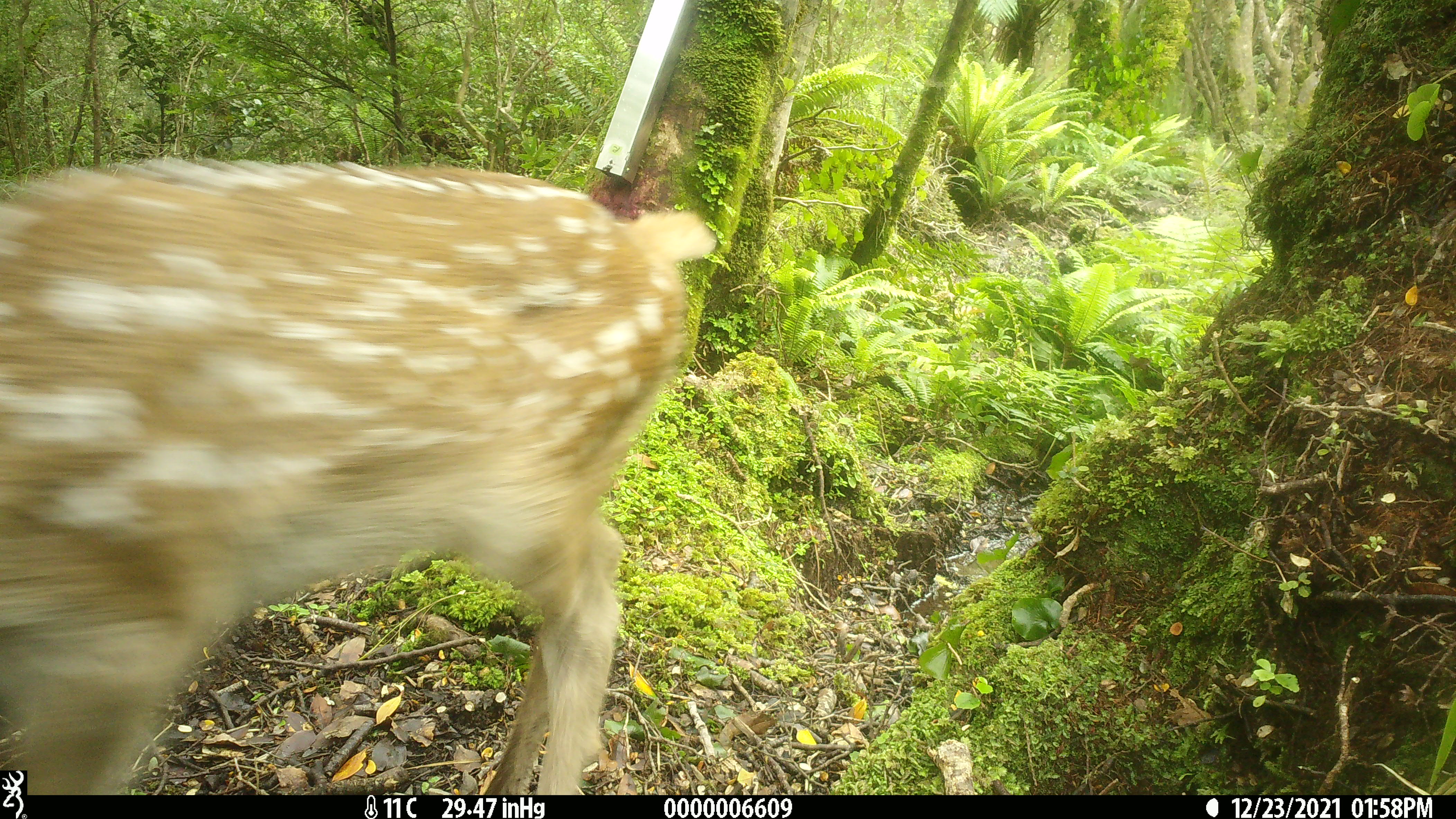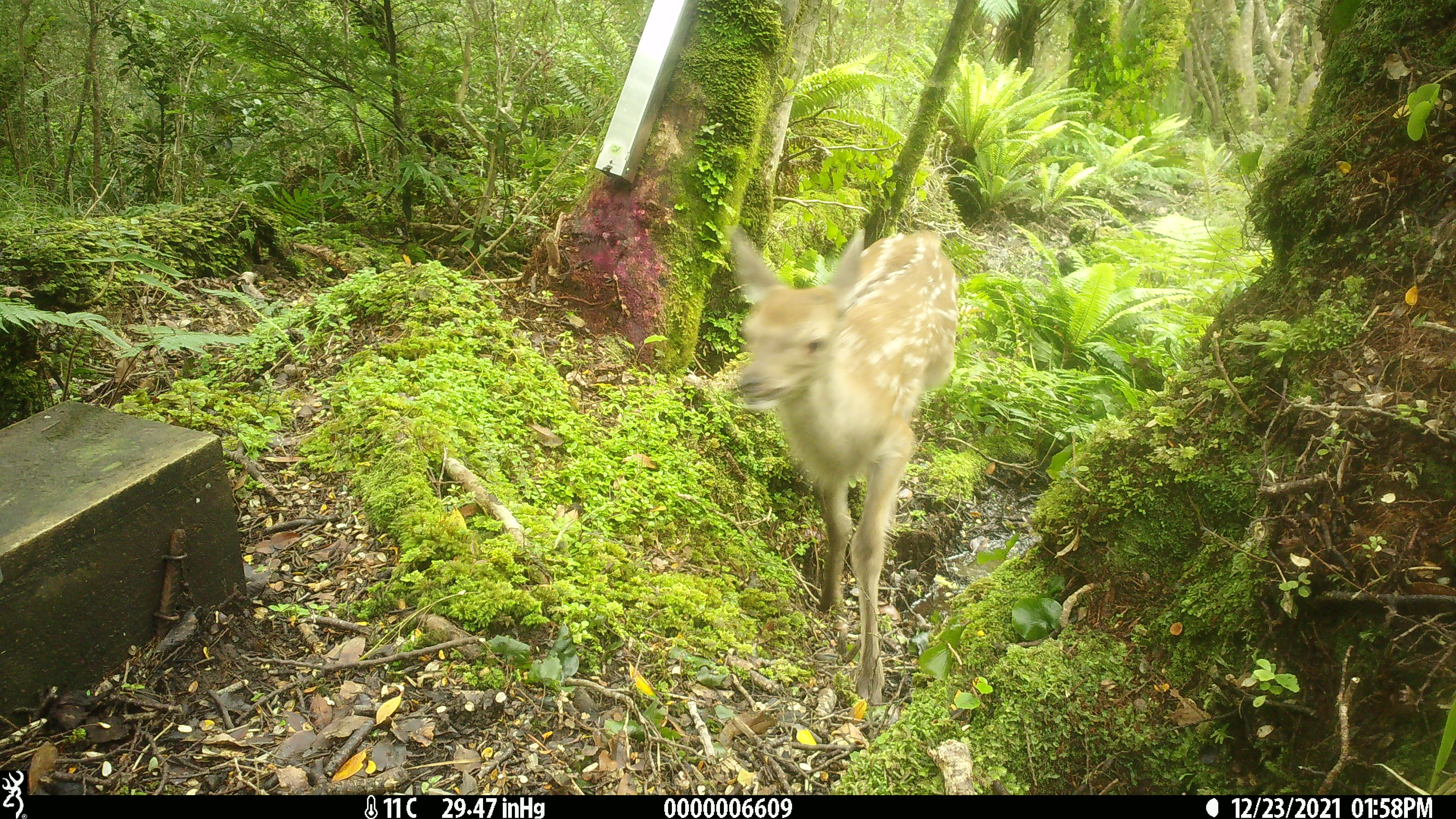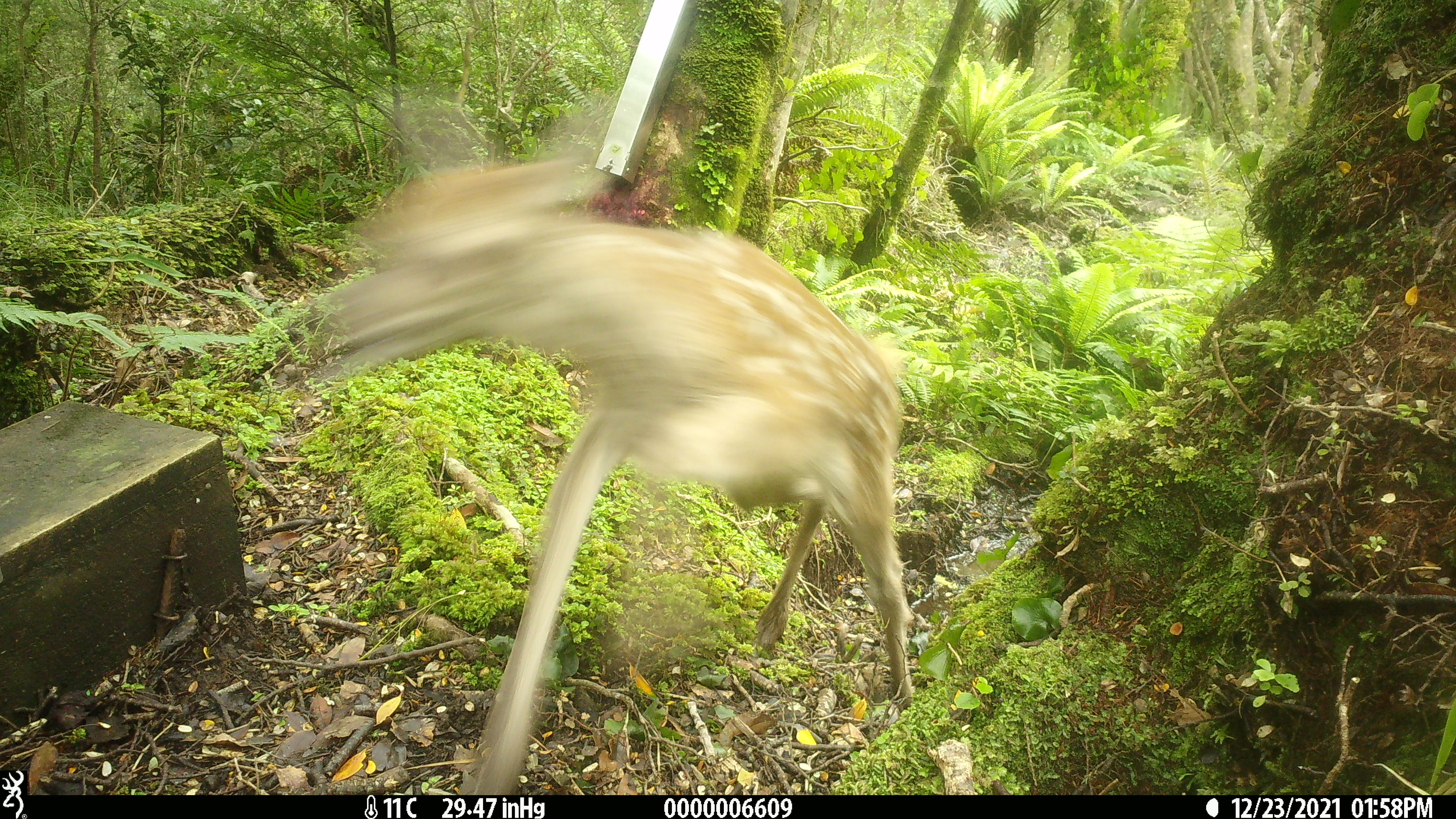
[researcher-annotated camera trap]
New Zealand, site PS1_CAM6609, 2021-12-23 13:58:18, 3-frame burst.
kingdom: Animalia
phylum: Chordata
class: Mammalia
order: Artiodactyla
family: Cervidae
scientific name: Cervidae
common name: deer